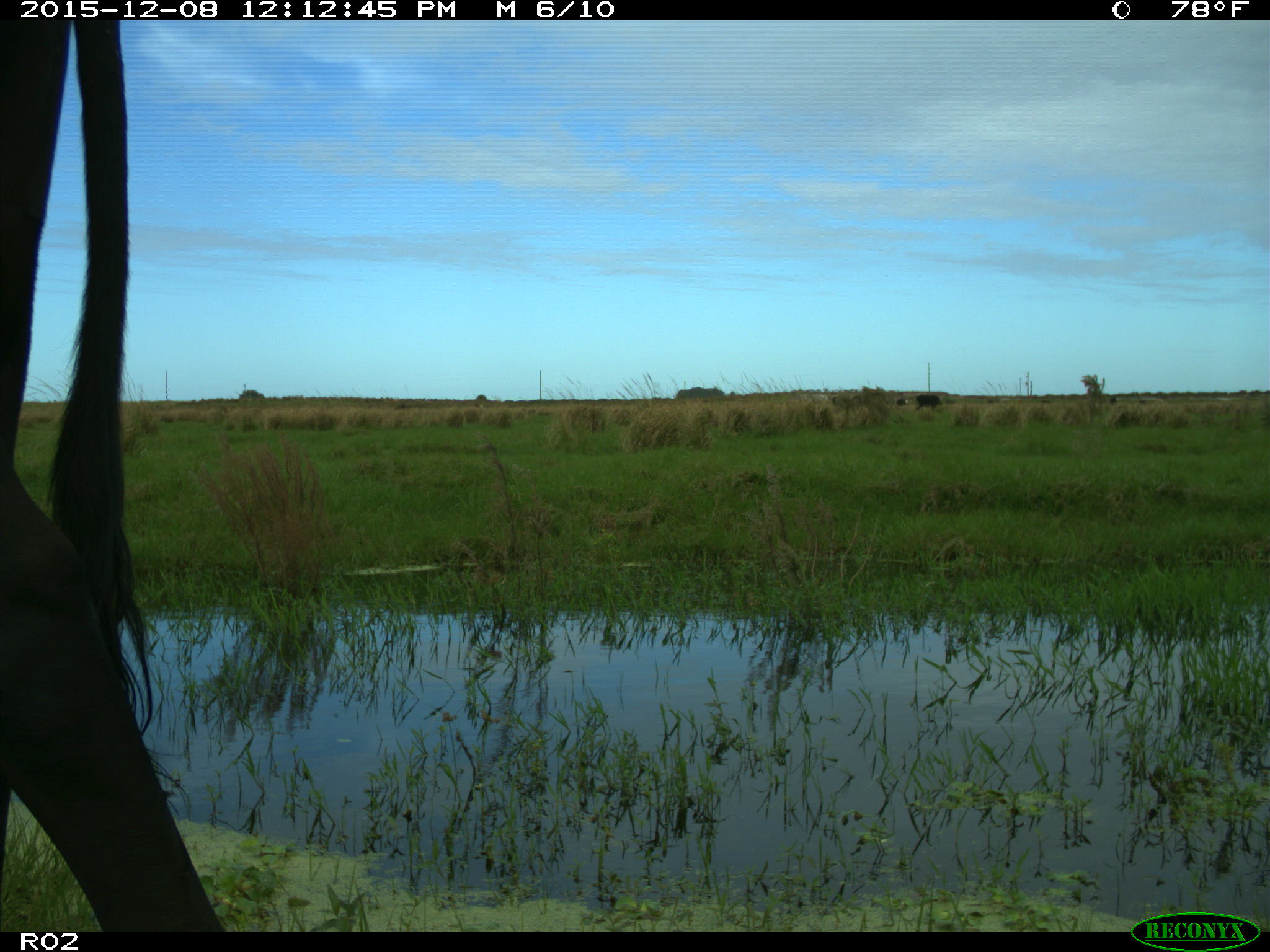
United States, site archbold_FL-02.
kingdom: Animalia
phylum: Chordata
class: Mammalia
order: Artiodactyla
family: Bovidae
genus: Bos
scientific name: Bos taurus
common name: domestic cow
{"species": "Bos taurus (domestic cow)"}